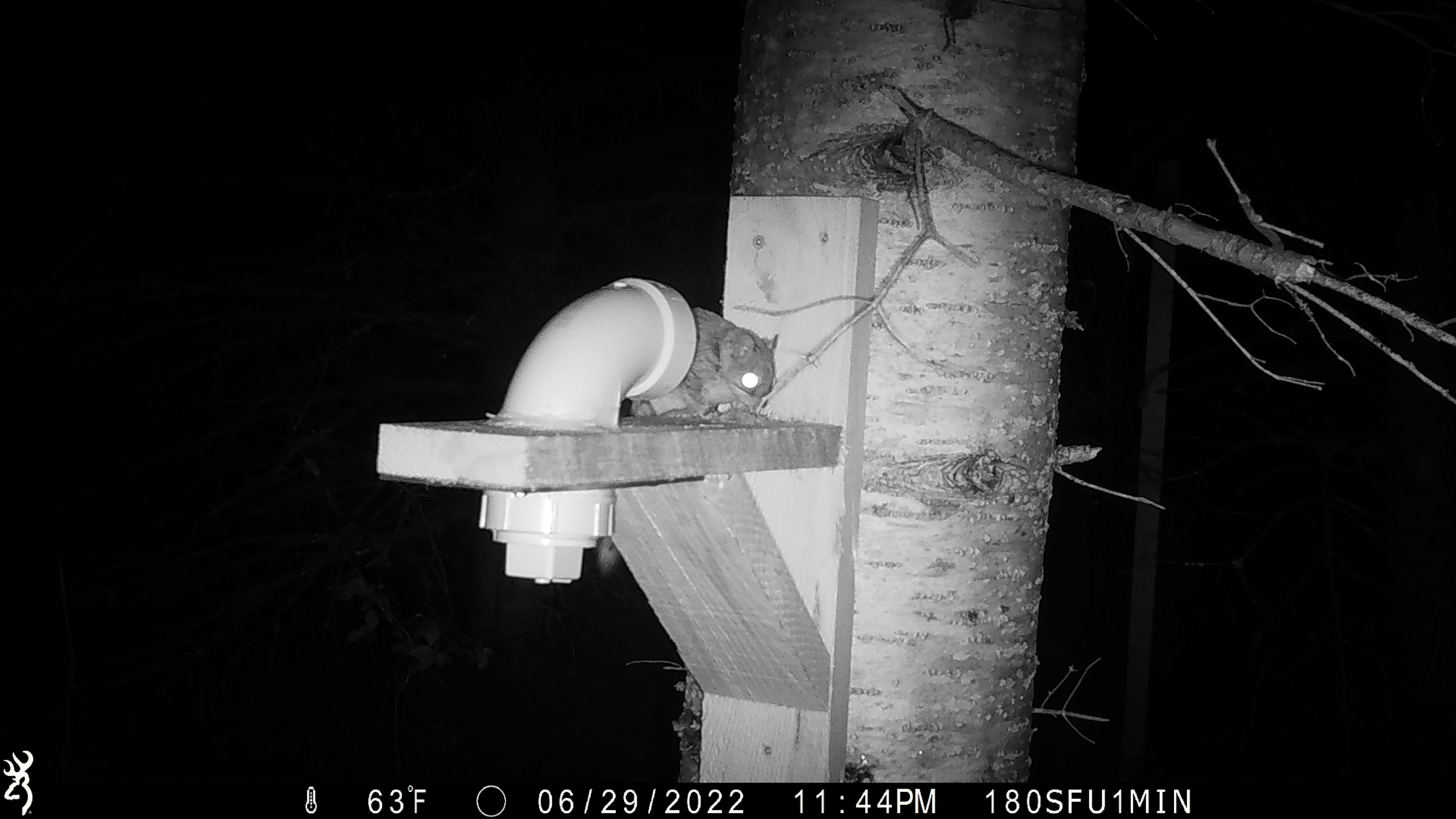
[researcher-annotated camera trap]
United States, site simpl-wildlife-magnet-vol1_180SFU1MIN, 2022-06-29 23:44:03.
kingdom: Animalia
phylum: Chordata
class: Mammalia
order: Rodentia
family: Sciuridae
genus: Glaucomys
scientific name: Glaucomys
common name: flying squirrel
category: flying squirrel sp.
Flying squirrel sp. (flying squirrel) (Glaucomys).